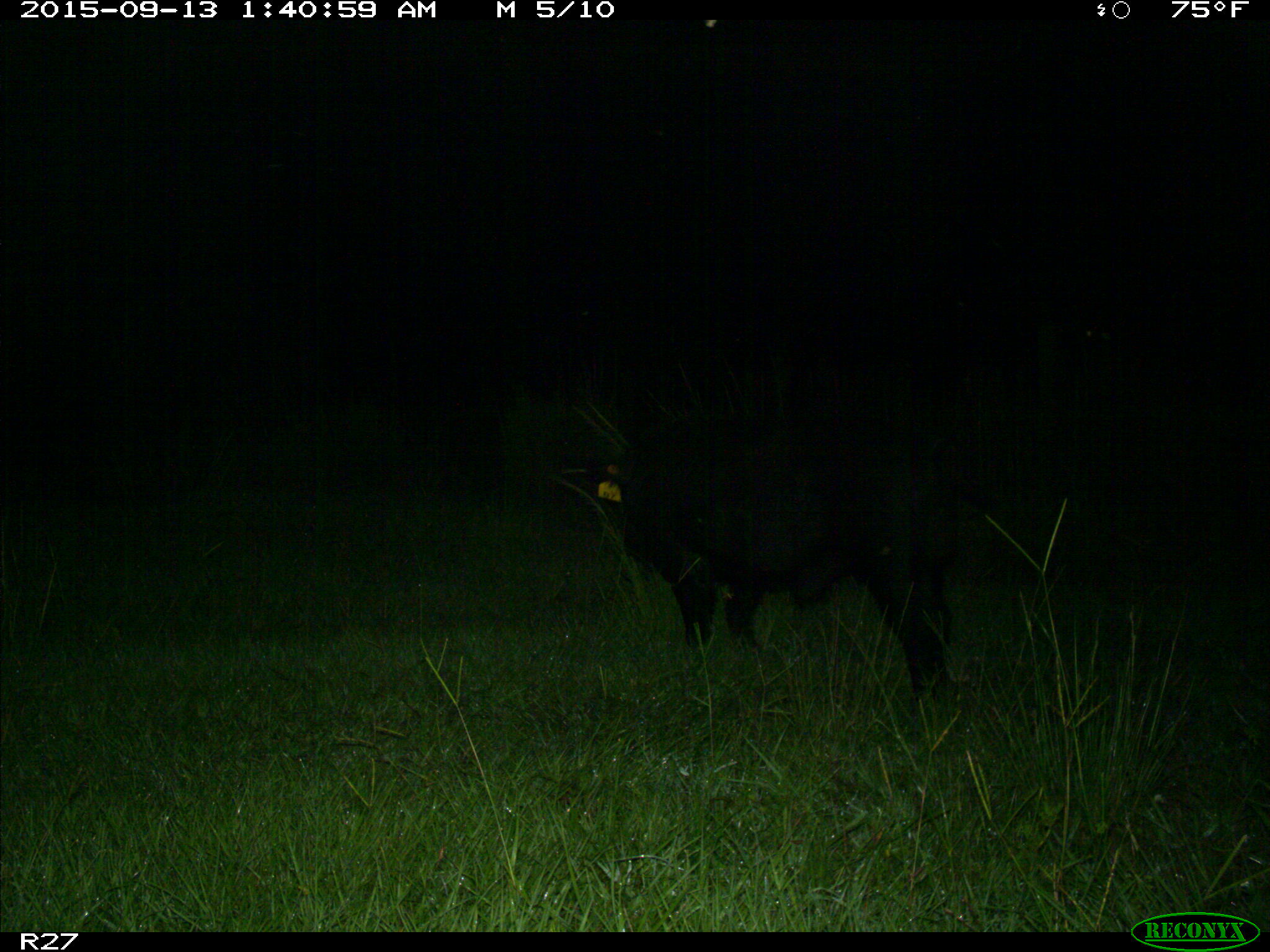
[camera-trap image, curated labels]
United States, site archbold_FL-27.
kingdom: Animalia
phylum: Chordata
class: Mammalia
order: Artiodactyla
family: Suidae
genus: Sus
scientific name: Sus scrofa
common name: wild boar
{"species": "Sus scrofa (wild boar)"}